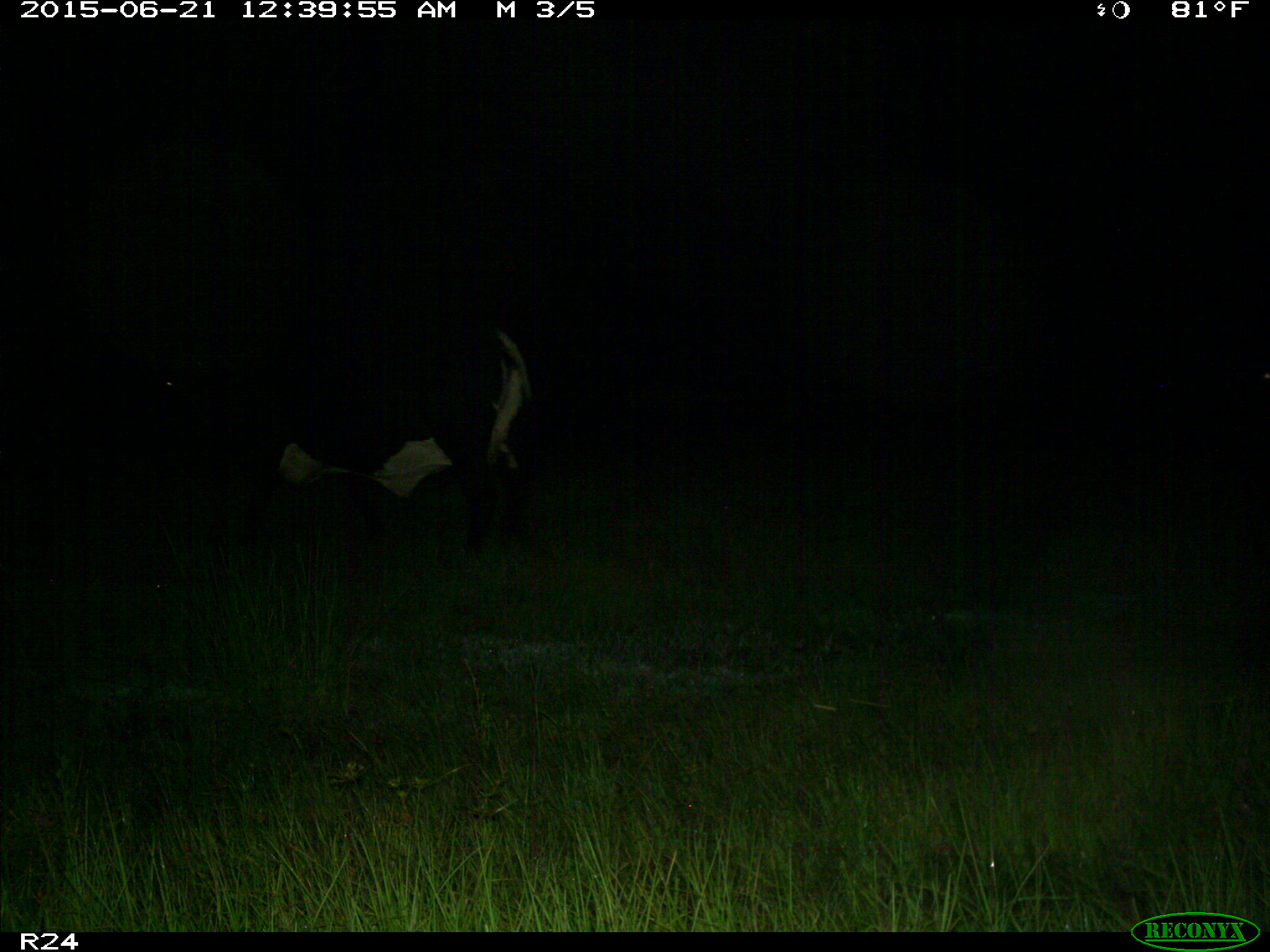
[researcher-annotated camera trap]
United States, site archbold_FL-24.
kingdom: Animalia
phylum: Chordata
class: Mammalia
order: Artiodactyla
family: Bovidae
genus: Bos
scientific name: Bos taurus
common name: domestic cow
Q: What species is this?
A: Bos taurus (domestic cow).